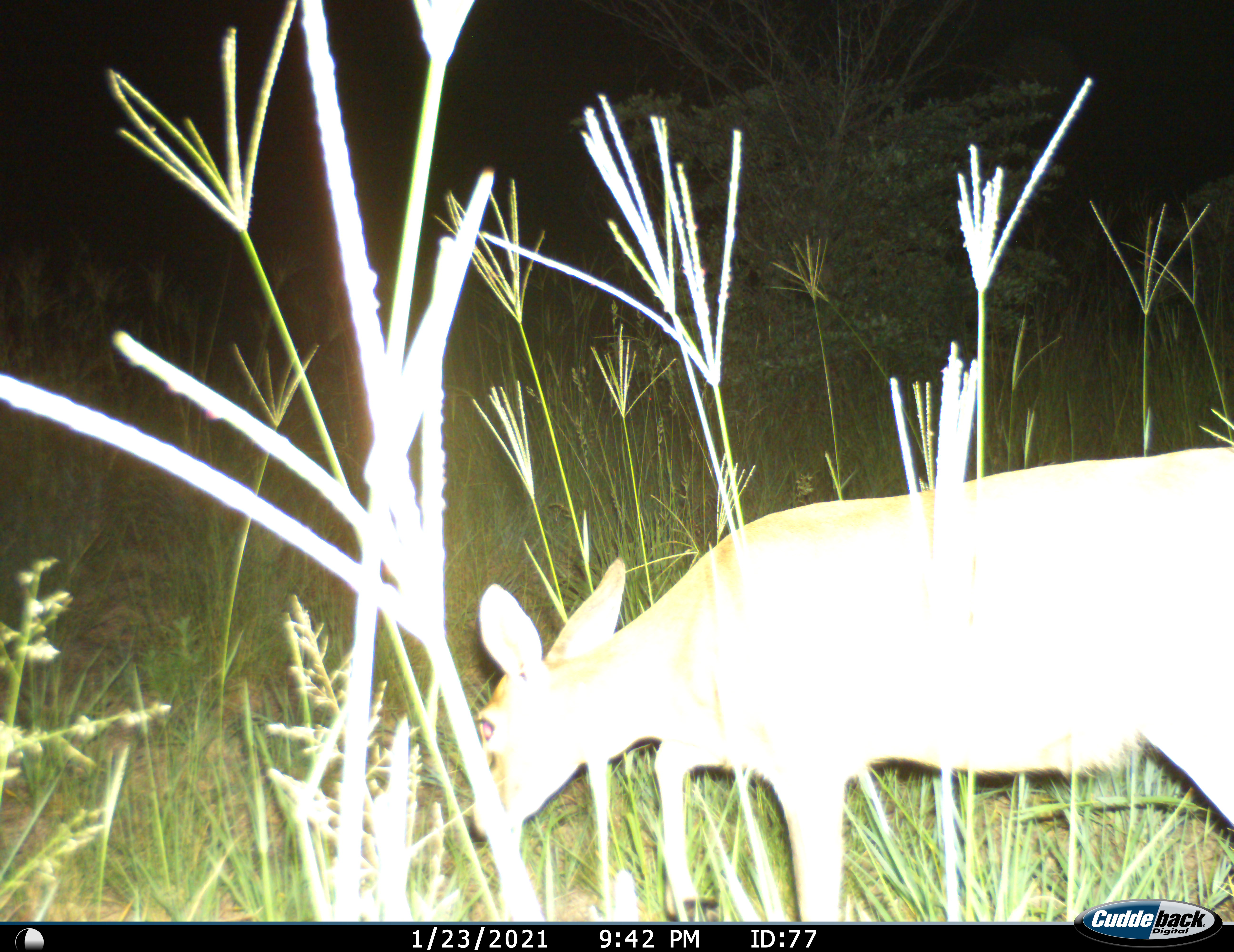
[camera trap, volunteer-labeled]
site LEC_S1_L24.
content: unidentified animal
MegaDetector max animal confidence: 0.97